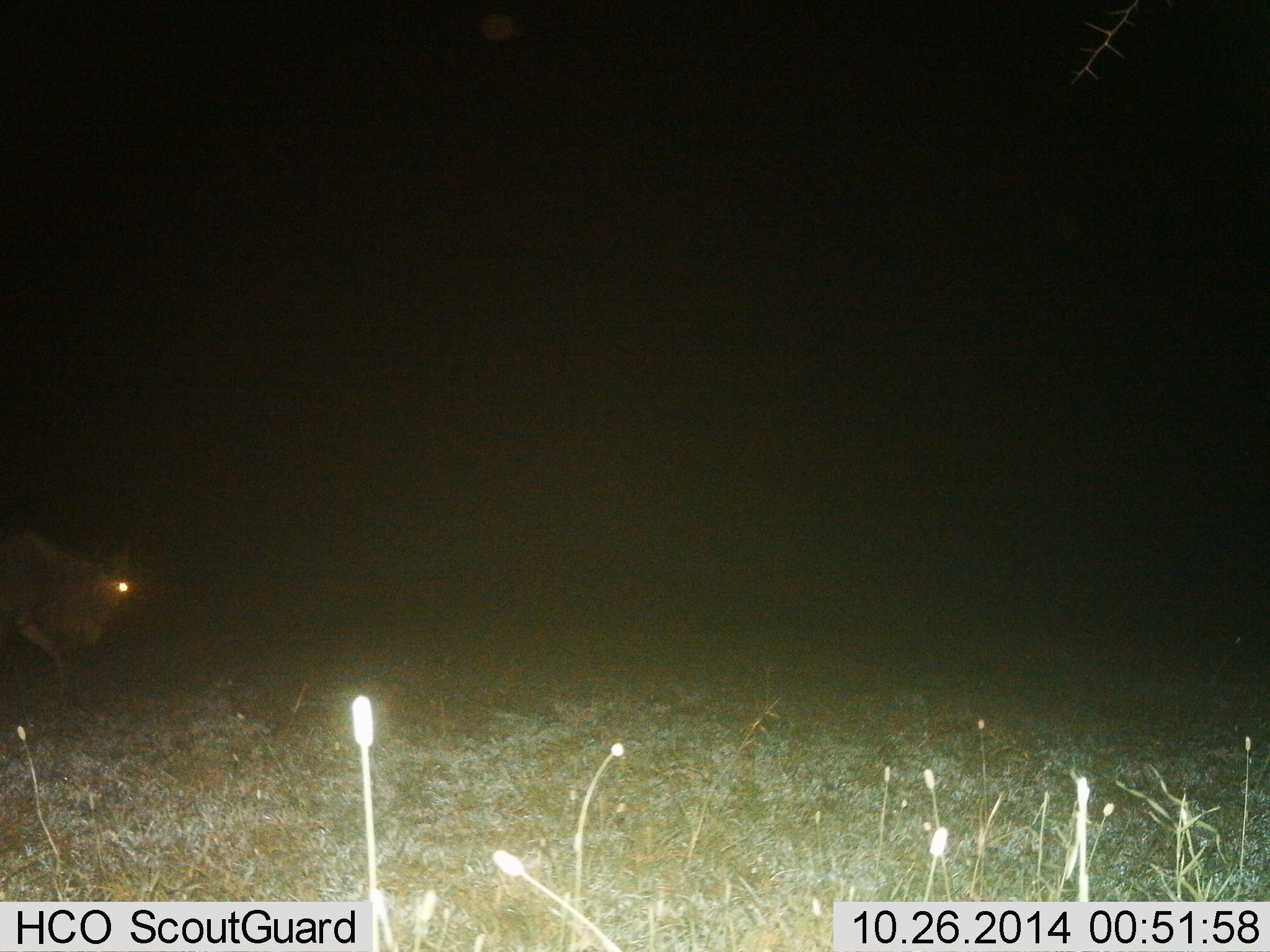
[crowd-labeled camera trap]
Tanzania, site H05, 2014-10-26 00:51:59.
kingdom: Animalia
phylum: Chordata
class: Mammalia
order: Artiodactyla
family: Bovidae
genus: Connochaetes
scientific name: Connochaetes taurinus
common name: blue wildebeest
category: wildebeest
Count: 1.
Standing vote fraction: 20%.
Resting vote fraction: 0%.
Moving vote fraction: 80%.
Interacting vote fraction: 0%.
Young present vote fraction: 0%.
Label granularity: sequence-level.